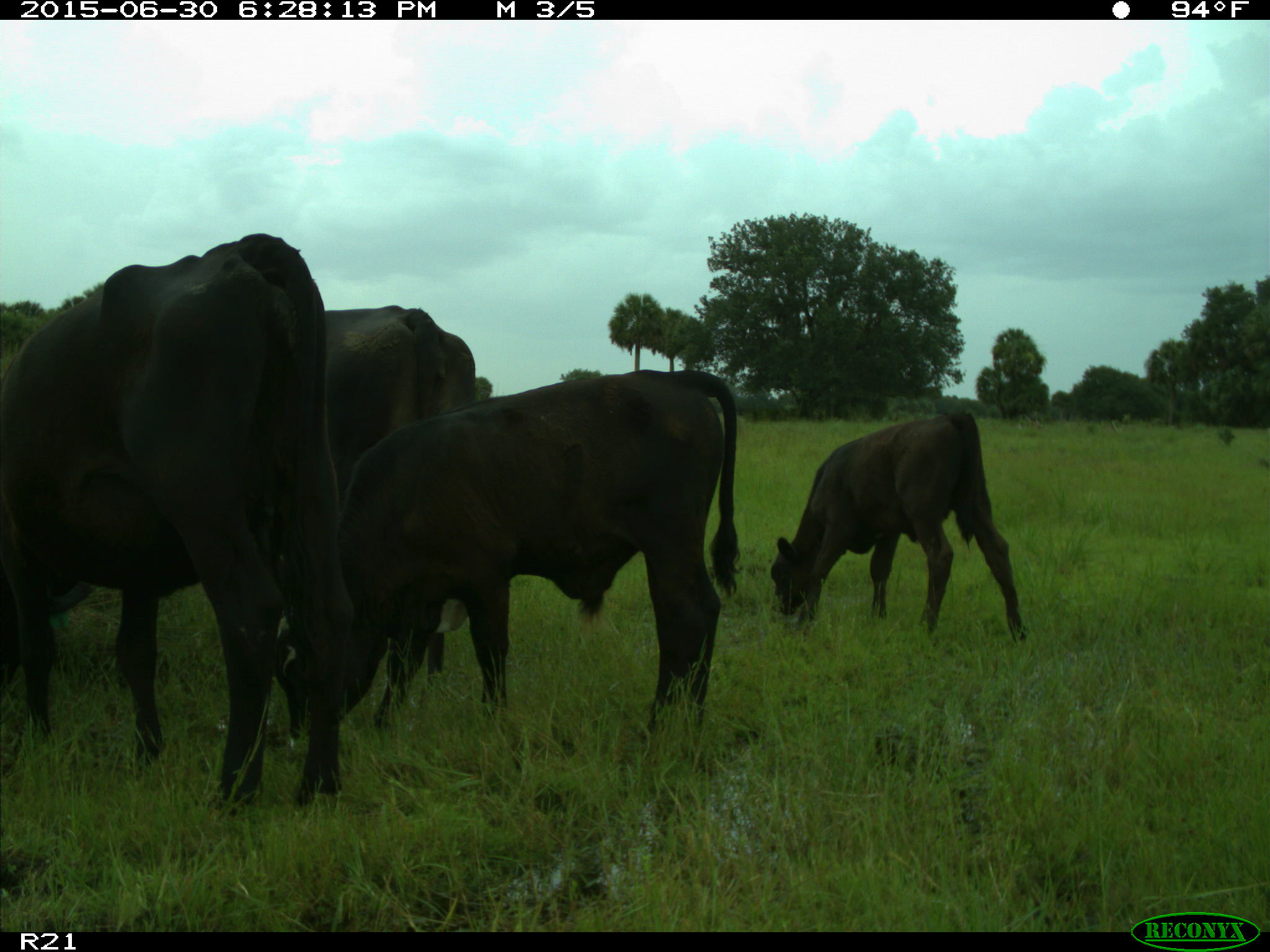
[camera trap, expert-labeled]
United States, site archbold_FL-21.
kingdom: Animalia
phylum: Chordata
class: Mammalia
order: Artiodactyla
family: Bovidae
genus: Bos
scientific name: Bos taurus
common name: domestic cow